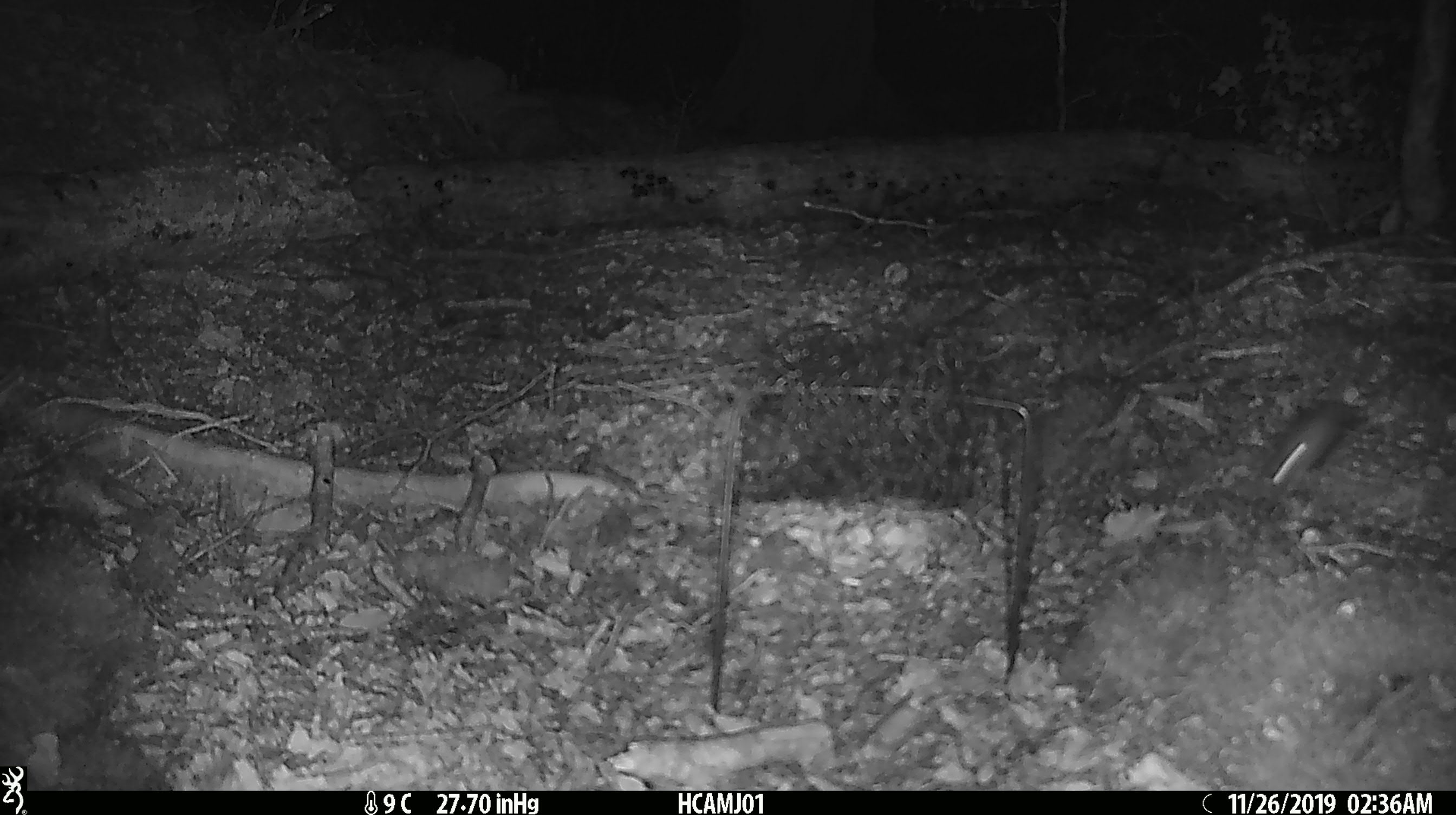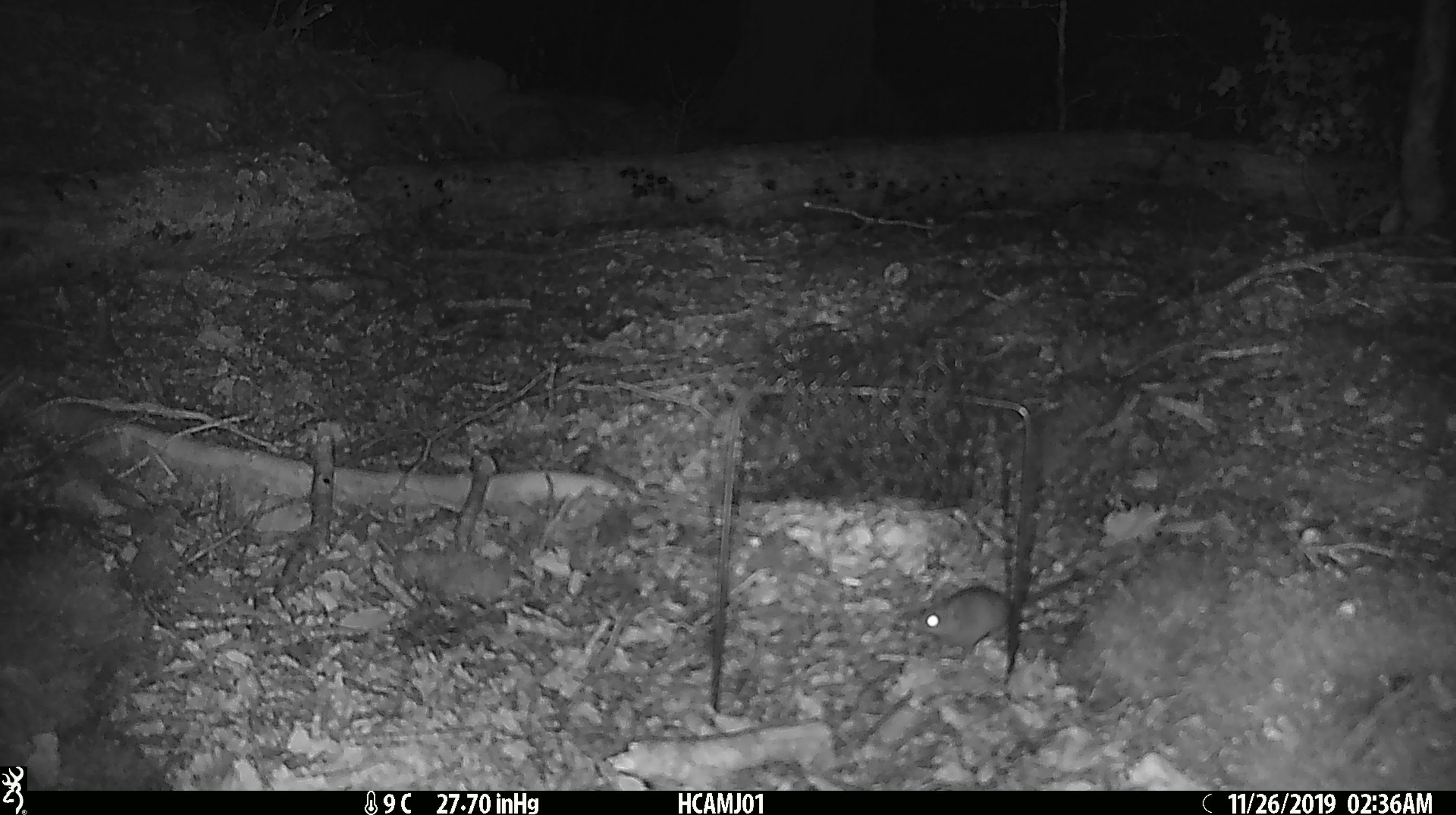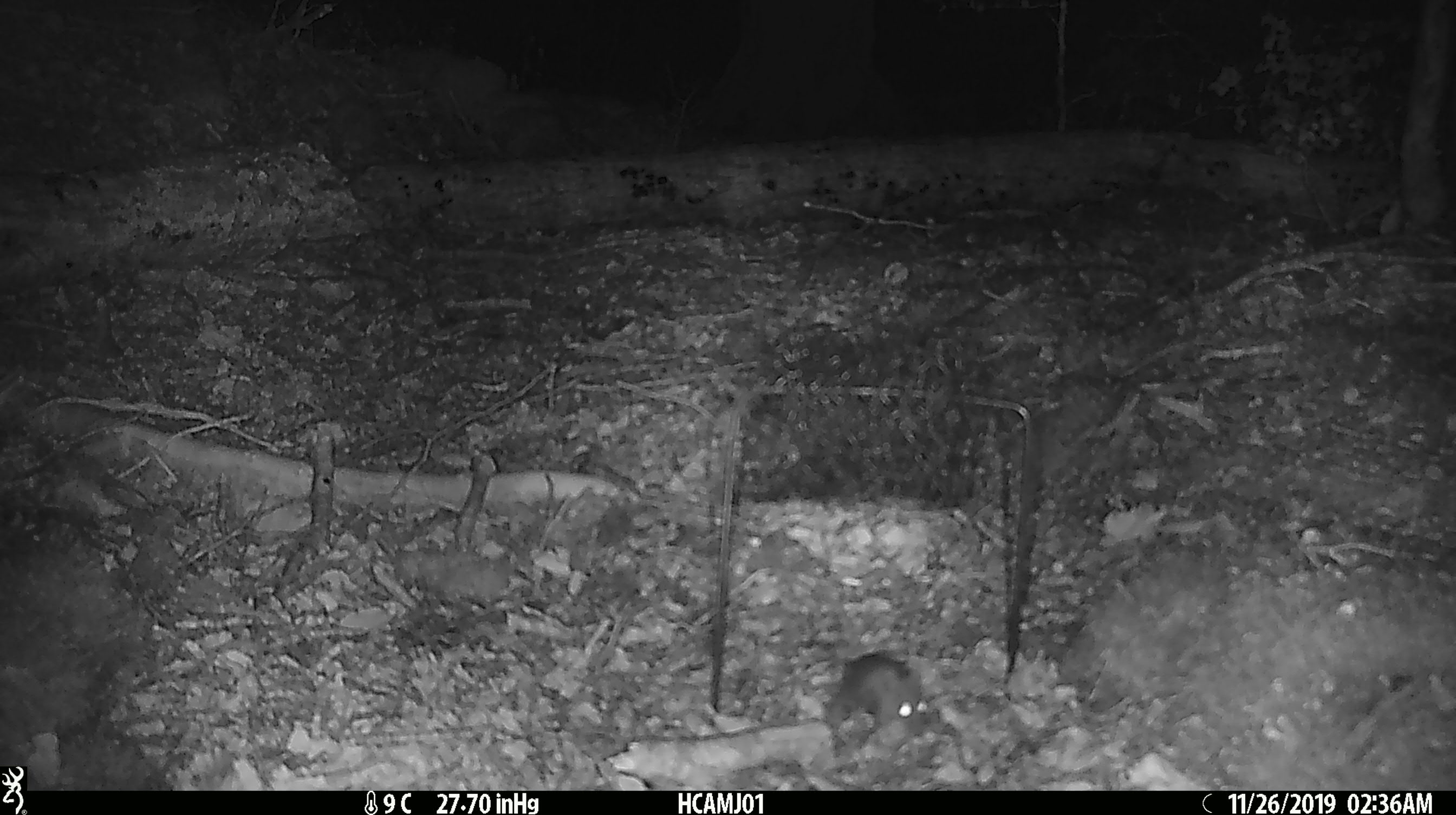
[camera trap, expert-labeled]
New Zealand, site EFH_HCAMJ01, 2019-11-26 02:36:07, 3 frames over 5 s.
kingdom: Animalia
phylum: Chordata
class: Mammalia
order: Rodentia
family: Muridae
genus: Mus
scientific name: Mus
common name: mouse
Mouse (Mus).